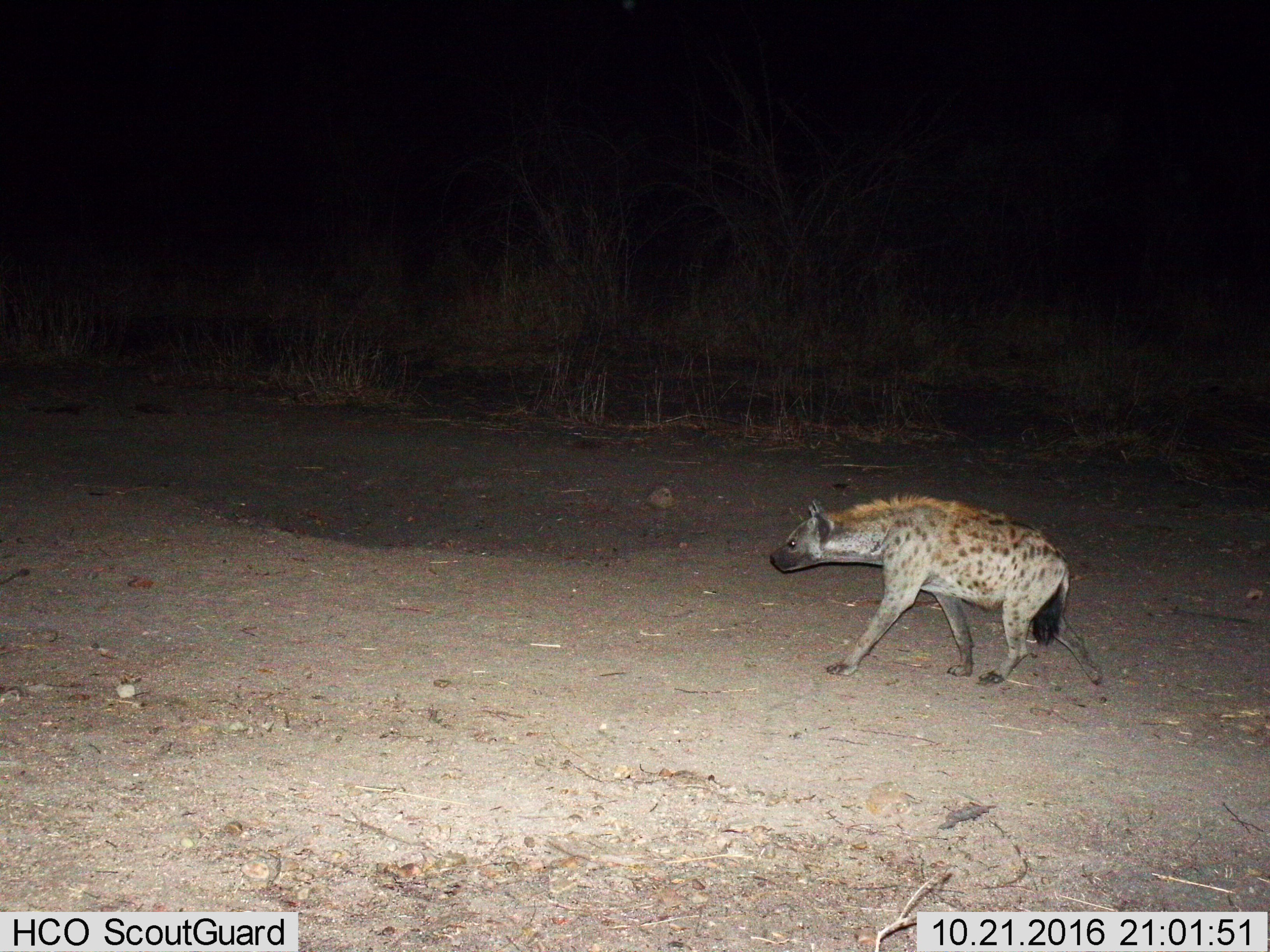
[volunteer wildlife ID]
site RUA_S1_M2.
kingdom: Animalia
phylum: Chordata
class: Mammalia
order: Carnivora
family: Hyaenidae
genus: Crocuta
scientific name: Crocuta crocuta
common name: spotted hyena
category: hyenaspotted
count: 1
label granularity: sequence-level